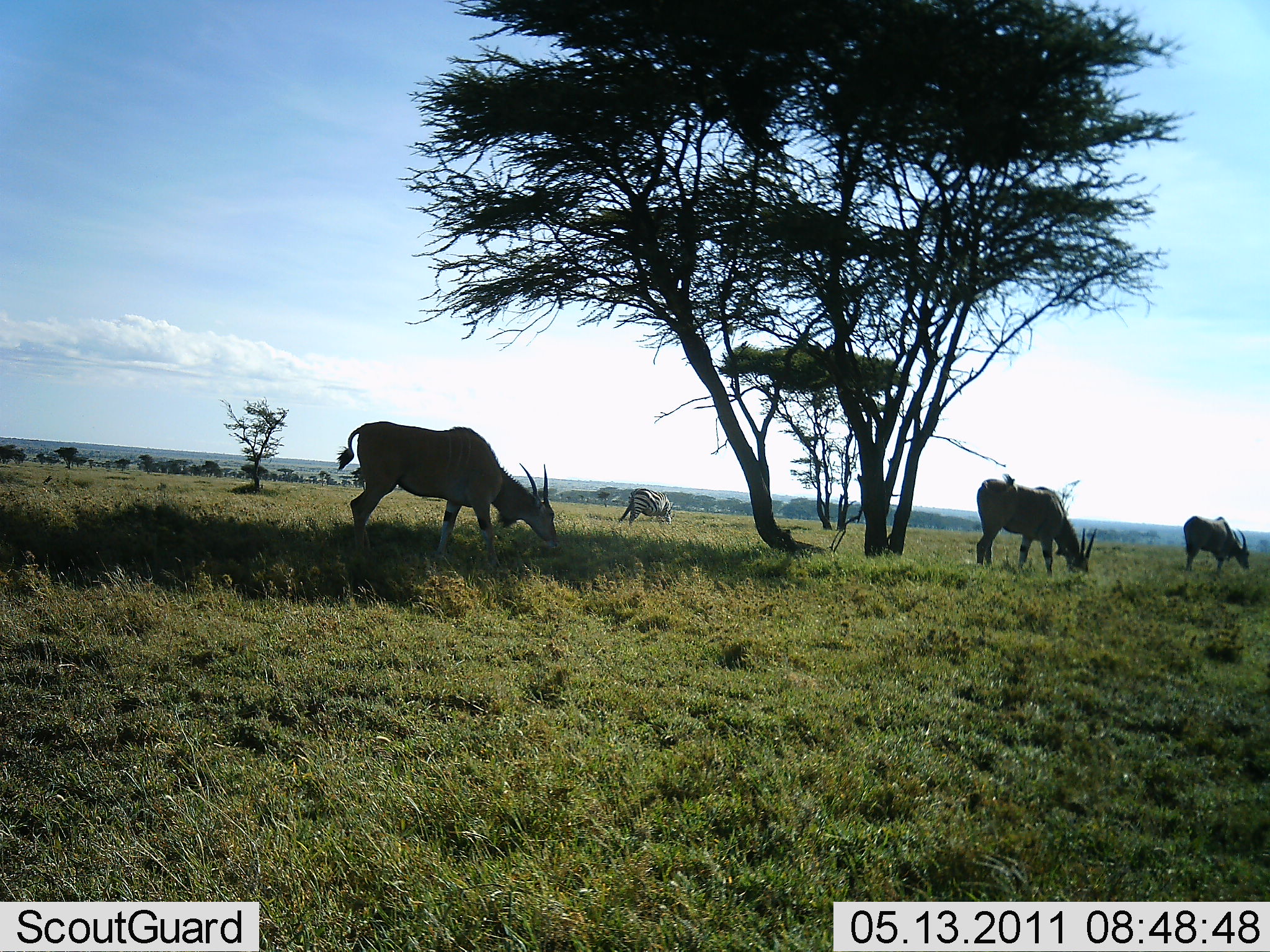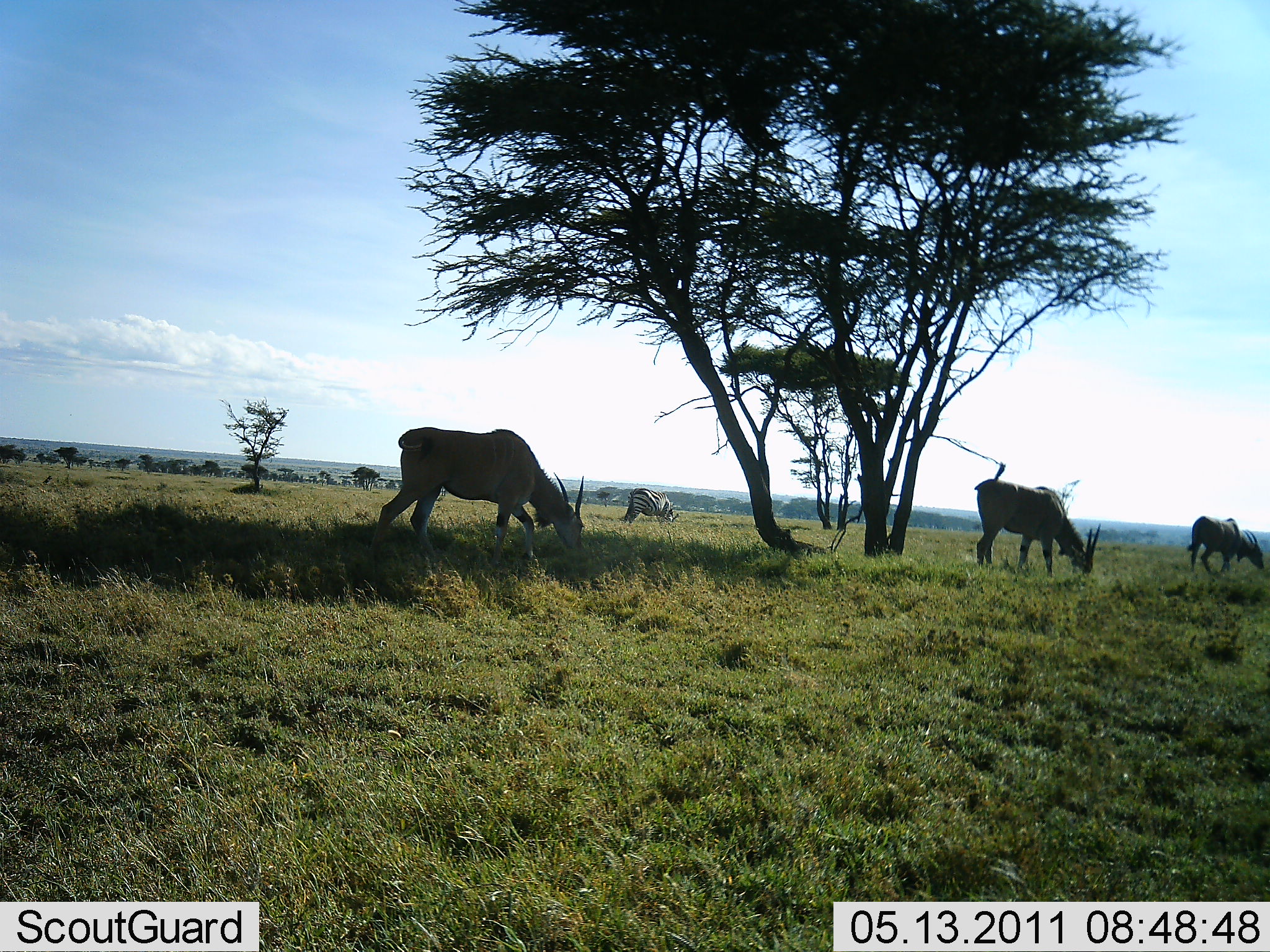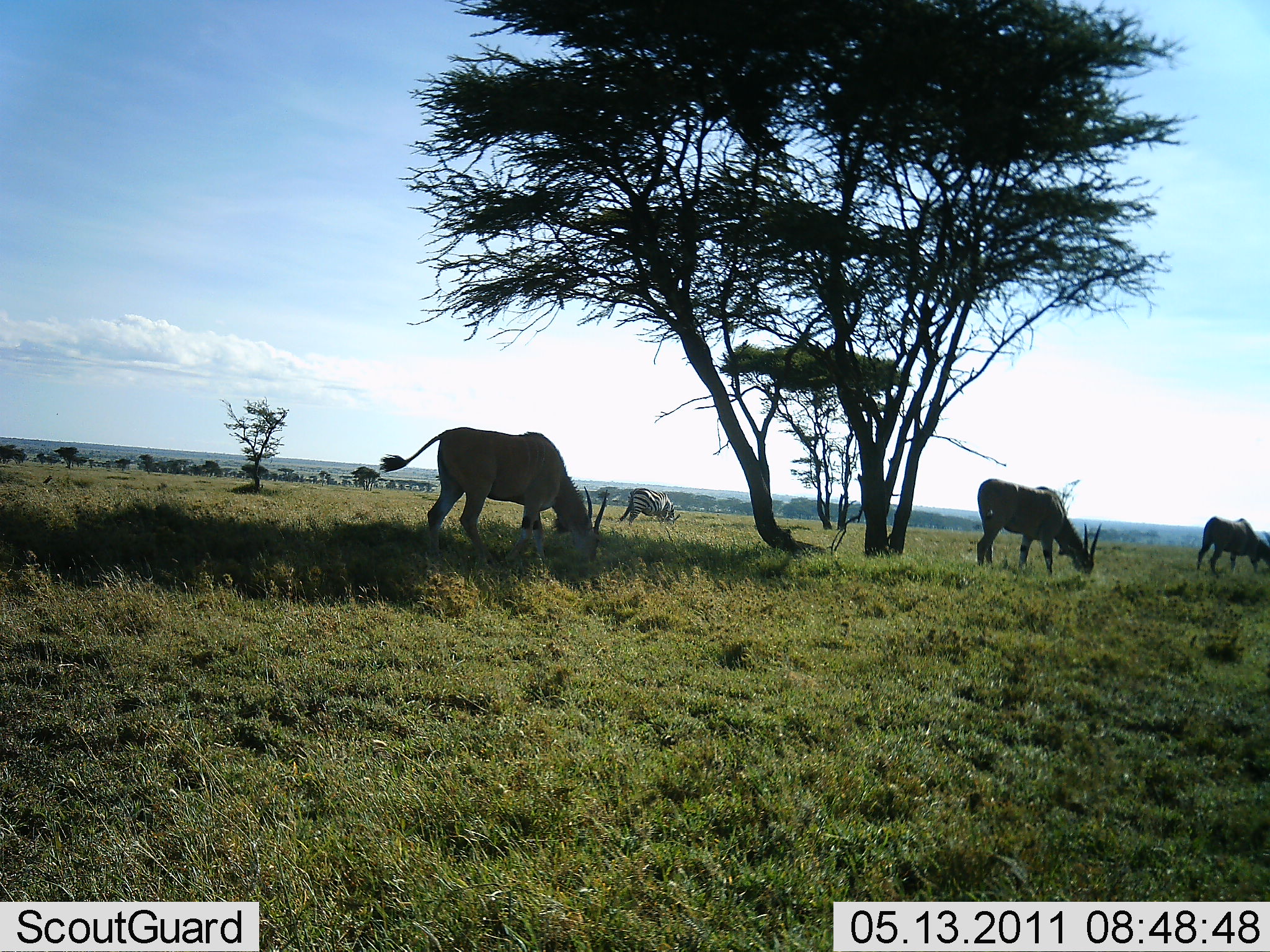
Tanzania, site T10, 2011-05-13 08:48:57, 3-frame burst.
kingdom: Animalia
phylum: Chordata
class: Mammalia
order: Artiodactyla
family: Bovidae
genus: Tragelaphus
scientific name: Tragelaphus oryx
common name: eland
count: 3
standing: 8%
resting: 0%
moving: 15%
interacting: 0%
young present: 0%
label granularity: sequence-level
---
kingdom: Animalia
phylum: Chordata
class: Mammalia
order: Perissodactyla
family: Equidae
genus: Equus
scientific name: Equus quagga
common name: plains zebra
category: zebra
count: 1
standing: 18%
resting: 0%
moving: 0%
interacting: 0%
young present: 0%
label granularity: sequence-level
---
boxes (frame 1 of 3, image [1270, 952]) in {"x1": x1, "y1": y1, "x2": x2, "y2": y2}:
animal: {"x1": 336, "y1": 421, "x2": 559, "y2": 571}; {"x1": 976, "y1": 473, "x2": 1097, "y2": 579}; {"x1": 1183, "y1": 515, "x2": 1250, "y2": 575}; {"x1": 617, "y1": 488, "x2": 674, "y2": 527}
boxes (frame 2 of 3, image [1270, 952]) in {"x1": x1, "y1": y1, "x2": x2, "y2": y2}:
animal: {"x1": 367, "y1": 426, "x2": 585, "y2": 575}; {"x1": 976, "y1": 463, "x2": 1101, "y2": 579}; {"x1": 1187, "y1": 515, "x2": 1264, "y2": 575}; {"x1": 624, "y1": 488, "x2": 681, "y2": 527}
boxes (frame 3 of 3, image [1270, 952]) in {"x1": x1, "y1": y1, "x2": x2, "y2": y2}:
animal: {"x1": 379, "y1": 427, "x2": 608, "y2": 575}; {"x1": 976, "y1": 479, "x2": 1102, "y2": 578}; {"x1": 1197, "y1": 515, "x2": 1270, "y2": 575}; {"x1": 619, "y1": 488, "x2": 681, "y2": 527}